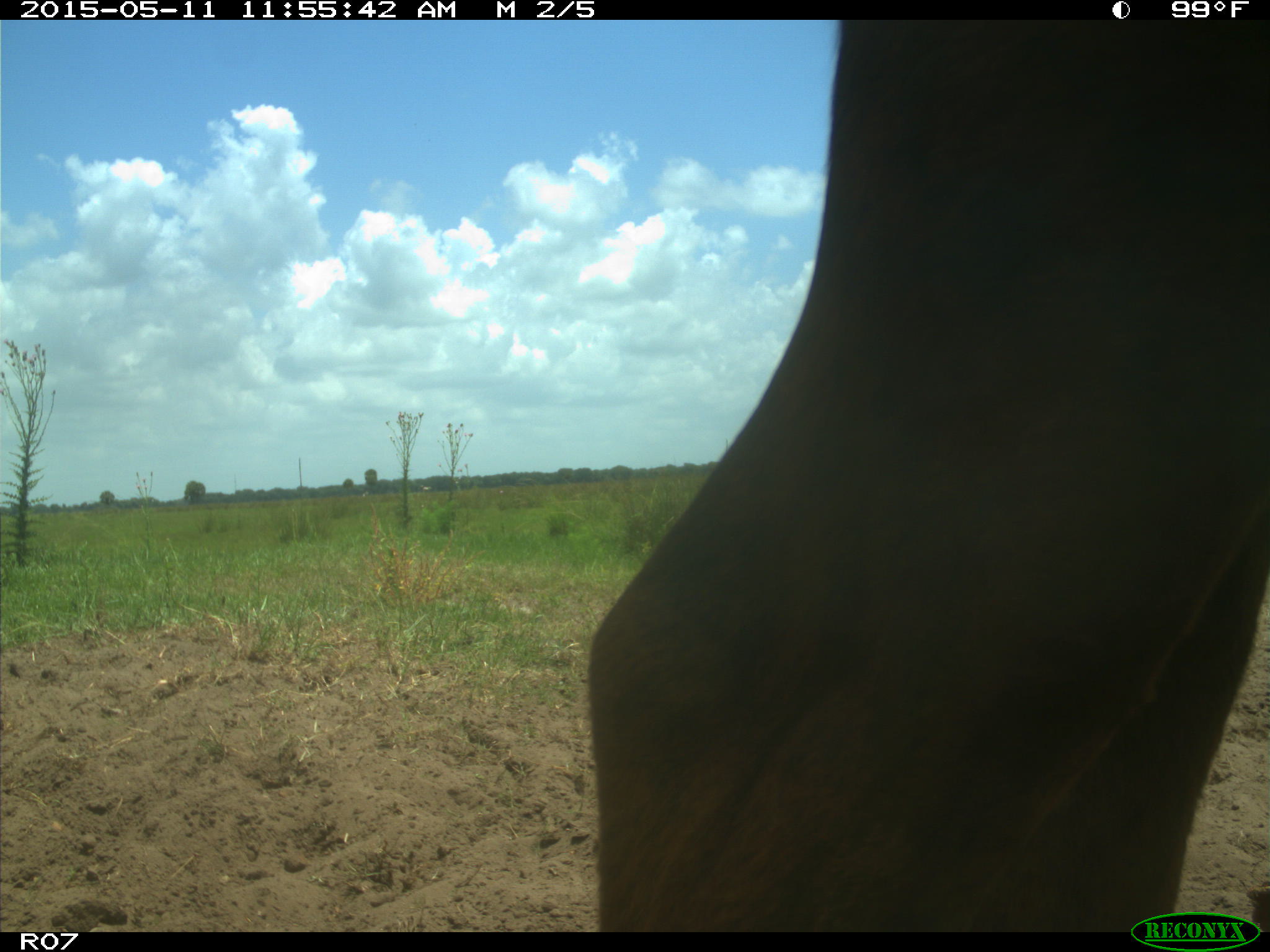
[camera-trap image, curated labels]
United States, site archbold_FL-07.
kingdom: Animalia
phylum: Chordata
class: Mammalia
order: Artiodactyla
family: Bovidae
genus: Bos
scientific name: Bos taurus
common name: domestic cow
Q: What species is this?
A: Bos taurus (domestic cow).